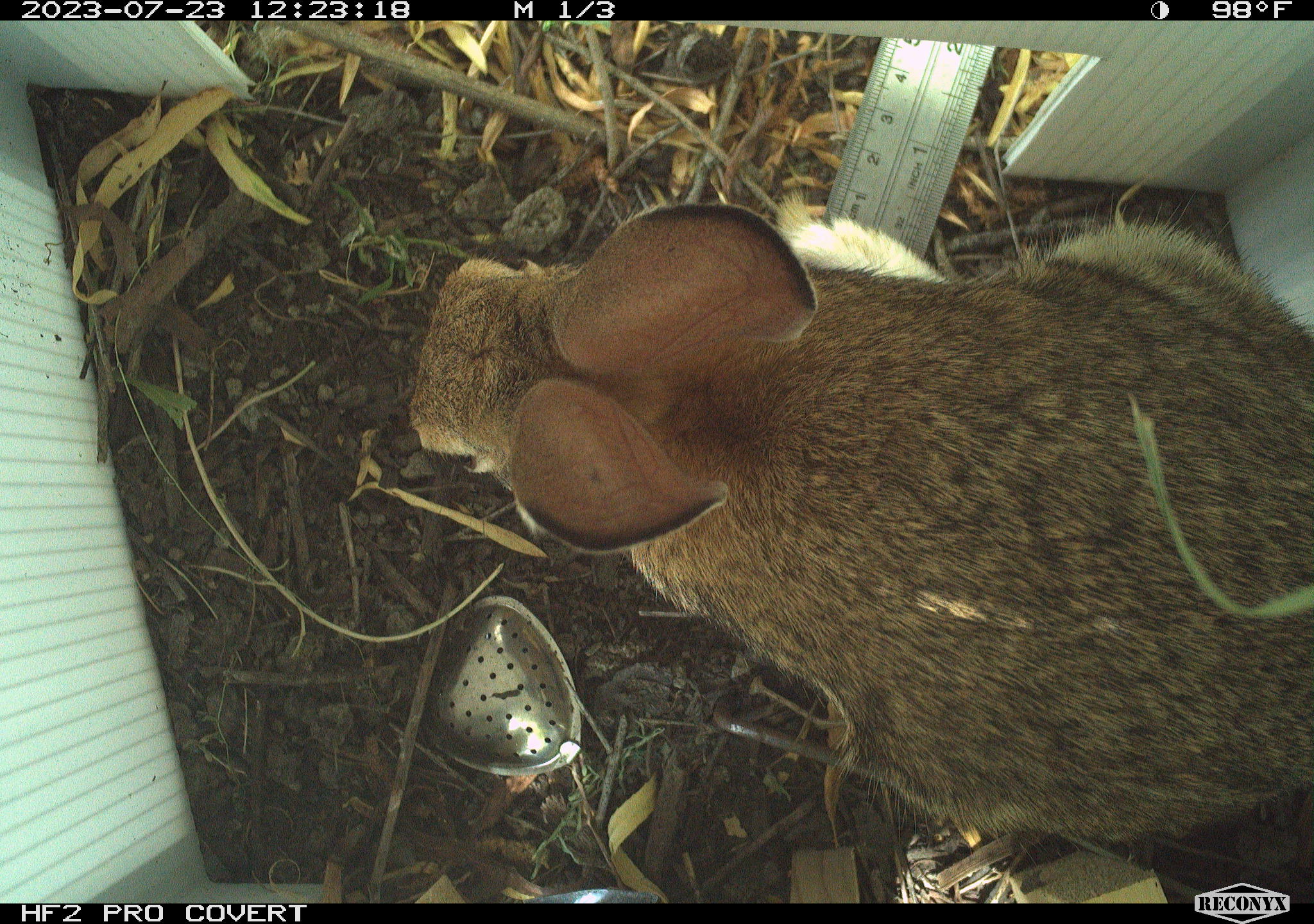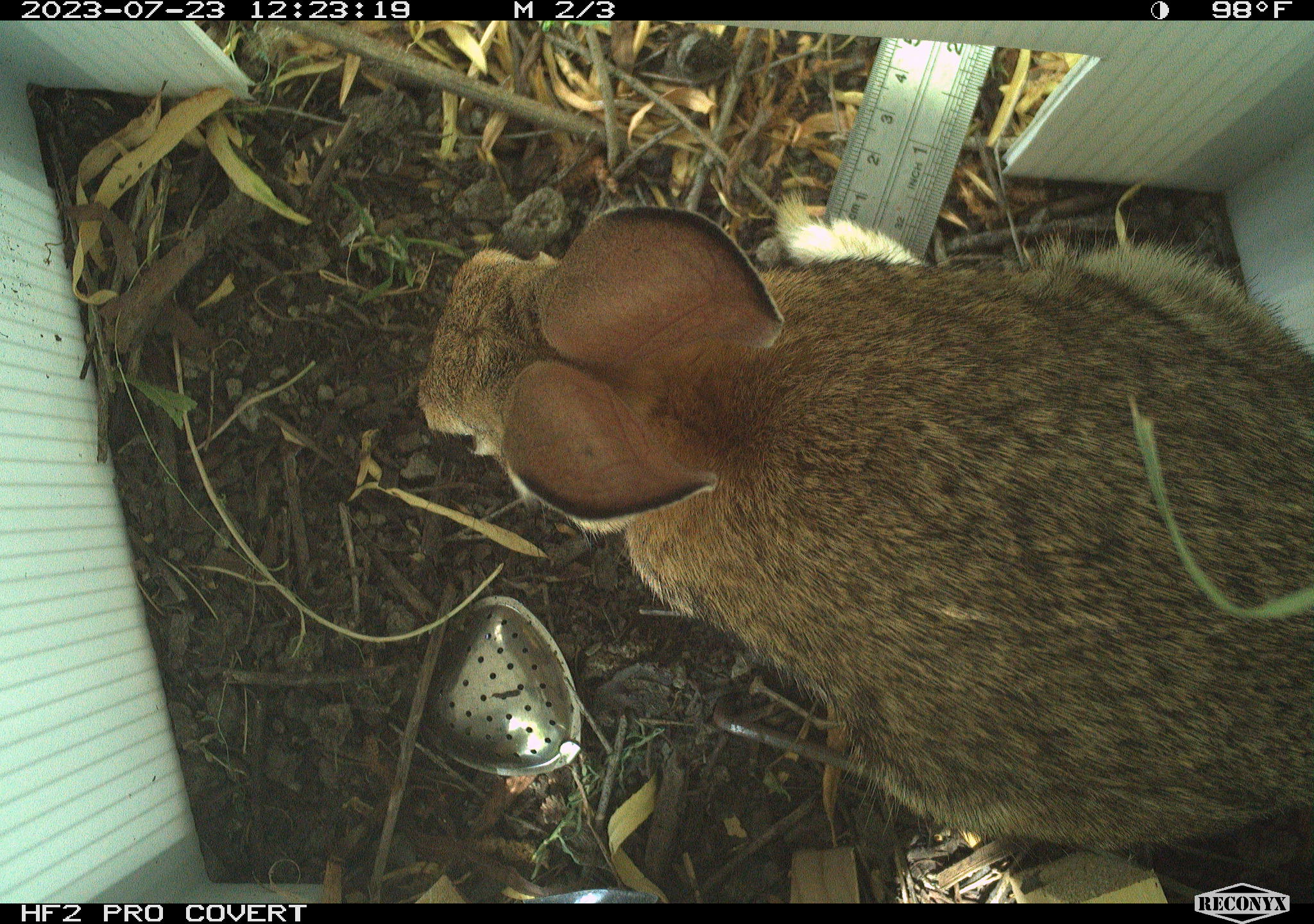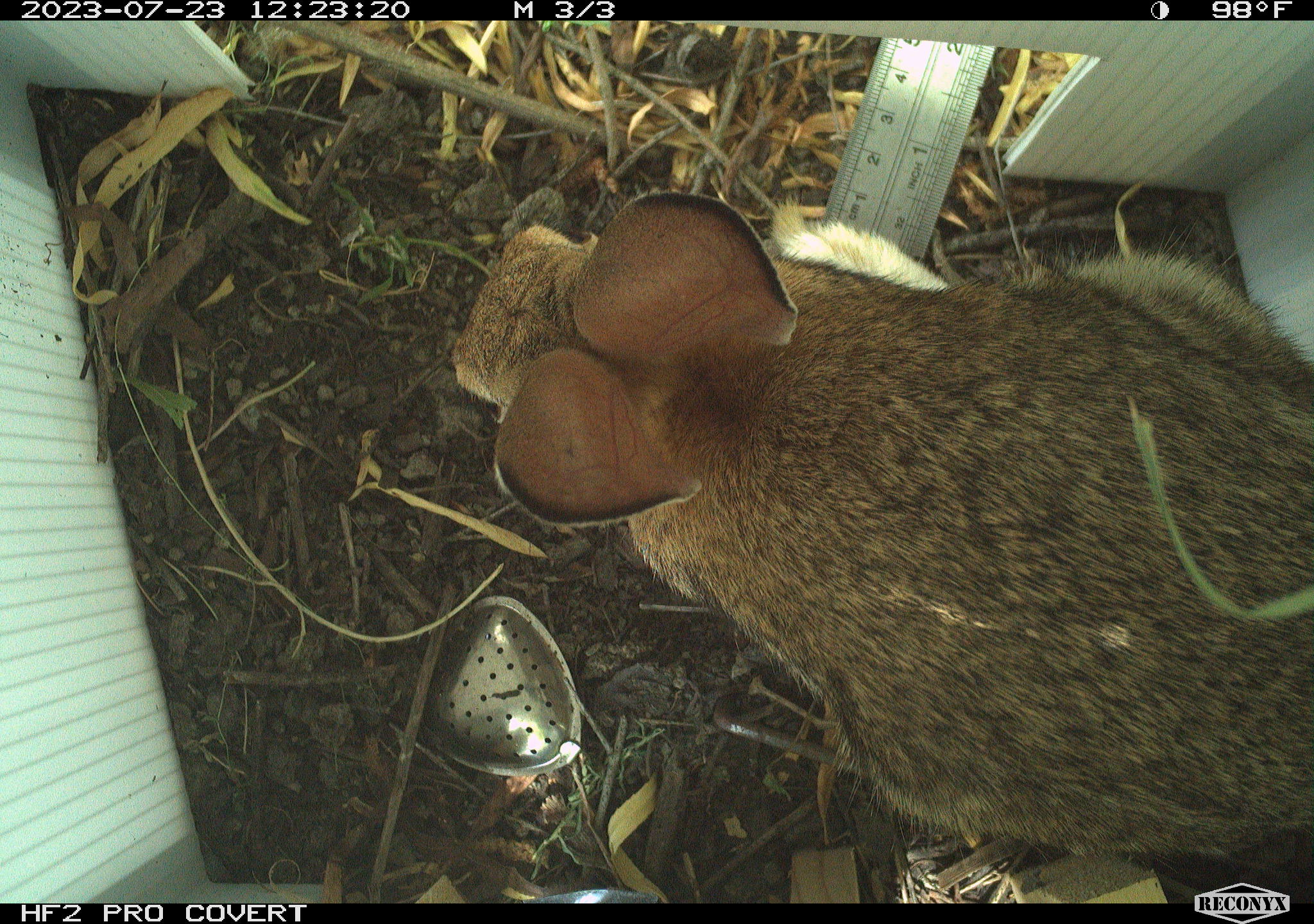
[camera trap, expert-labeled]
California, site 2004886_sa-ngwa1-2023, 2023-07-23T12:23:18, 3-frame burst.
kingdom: Animalia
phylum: Chordata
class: Mammalia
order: Lagomorpha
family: Leporidae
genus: Sylvilagus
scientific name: Sylvilagus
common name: cottontail rabbits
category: sylvilagus species